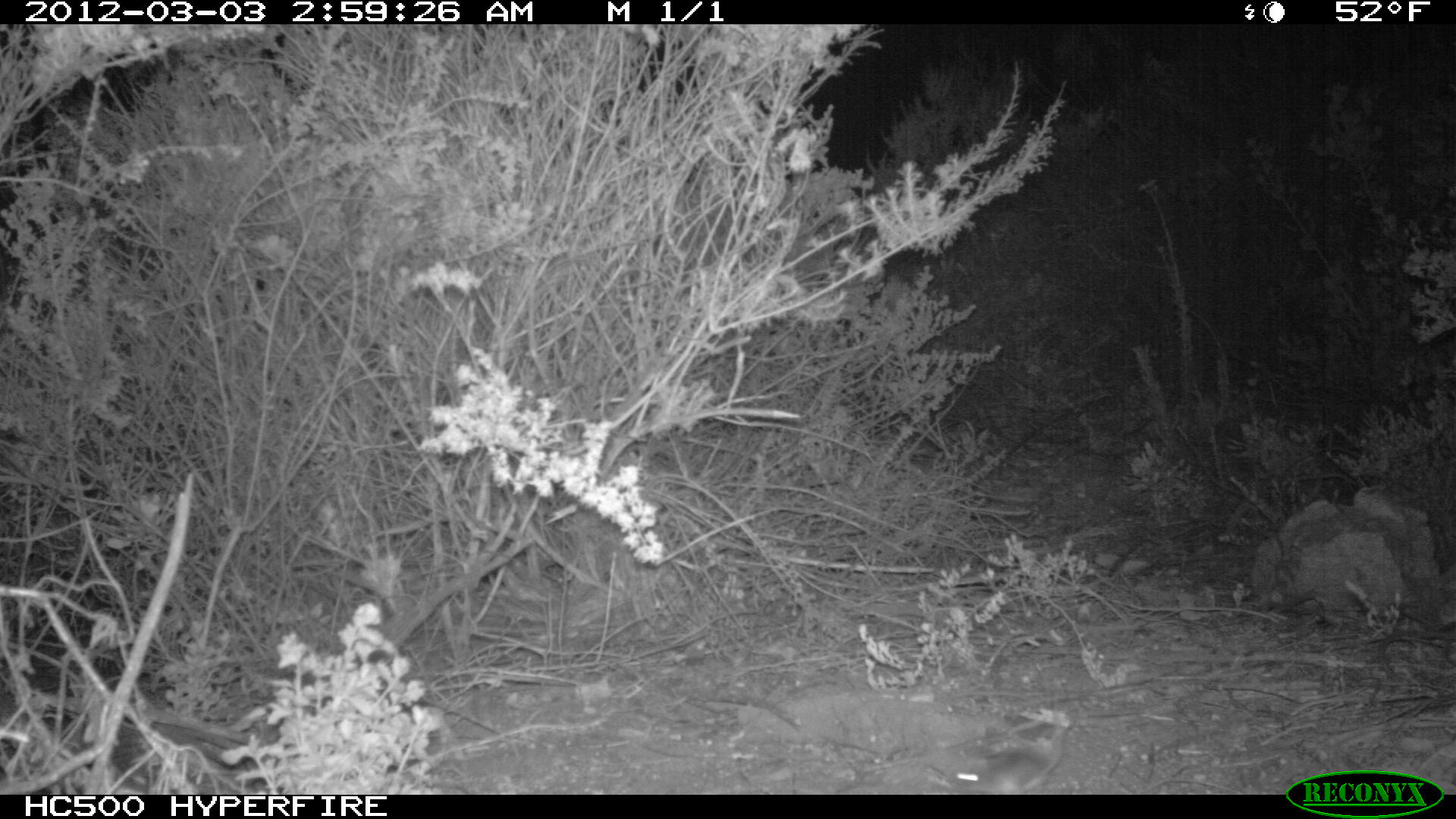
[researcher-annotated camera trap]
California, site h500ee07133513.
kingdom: Animalia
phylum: Chordata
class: Mammalia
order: Rodentia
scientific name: Rodentia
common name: rodent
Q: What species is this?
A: Rodent (Rodentia).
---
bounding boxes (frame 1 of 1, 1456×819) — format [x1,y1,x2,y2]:
rodent: [921,661,1062,792]